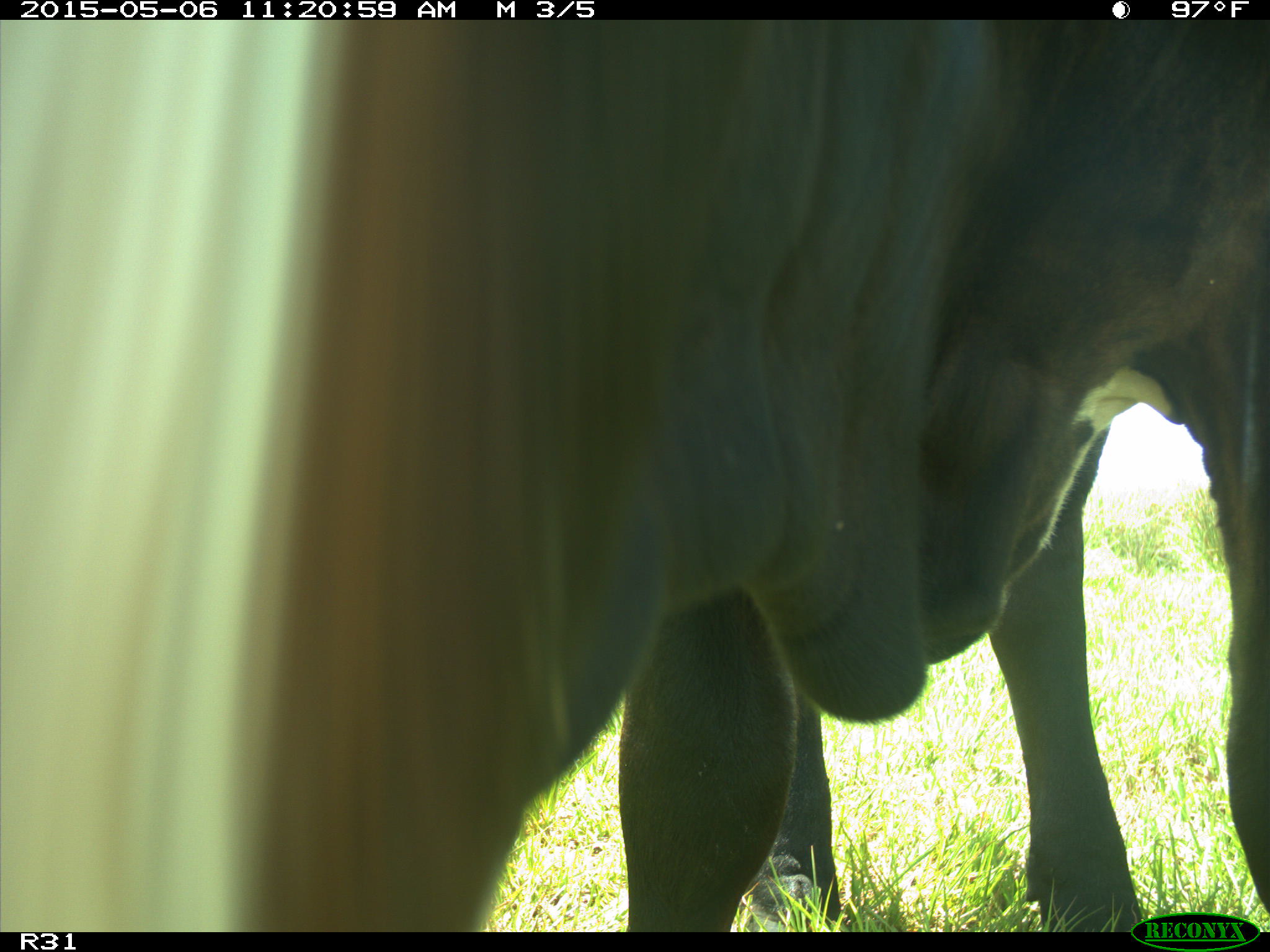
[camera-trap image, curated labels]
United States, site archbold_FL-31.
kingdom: Animalia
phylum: Chordata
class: Mammalia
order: Artiodactyla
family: Bovidae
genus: Bos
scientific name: Bos taurus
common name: domestic cow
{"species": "Bos taurus (domestic cow)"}